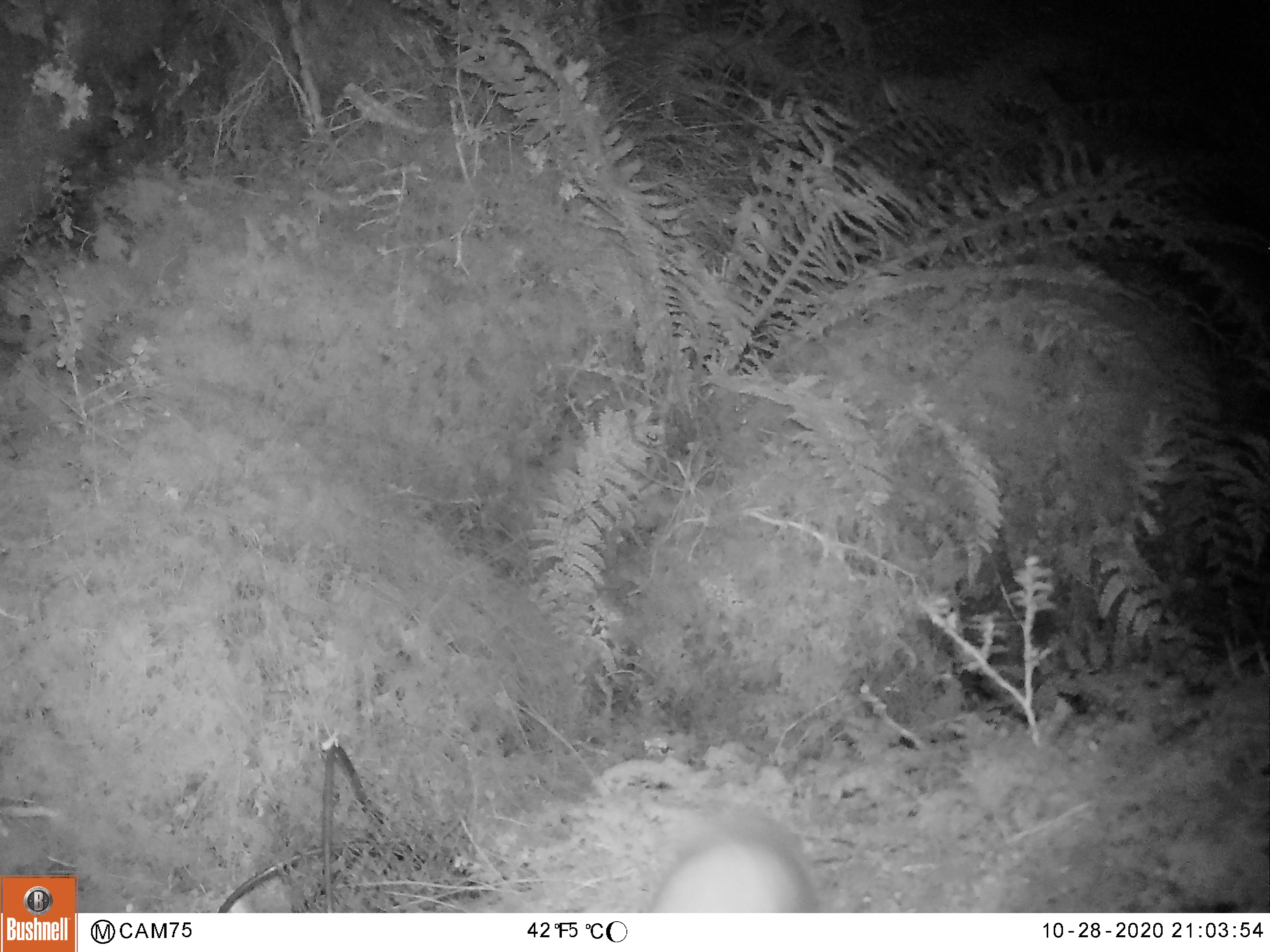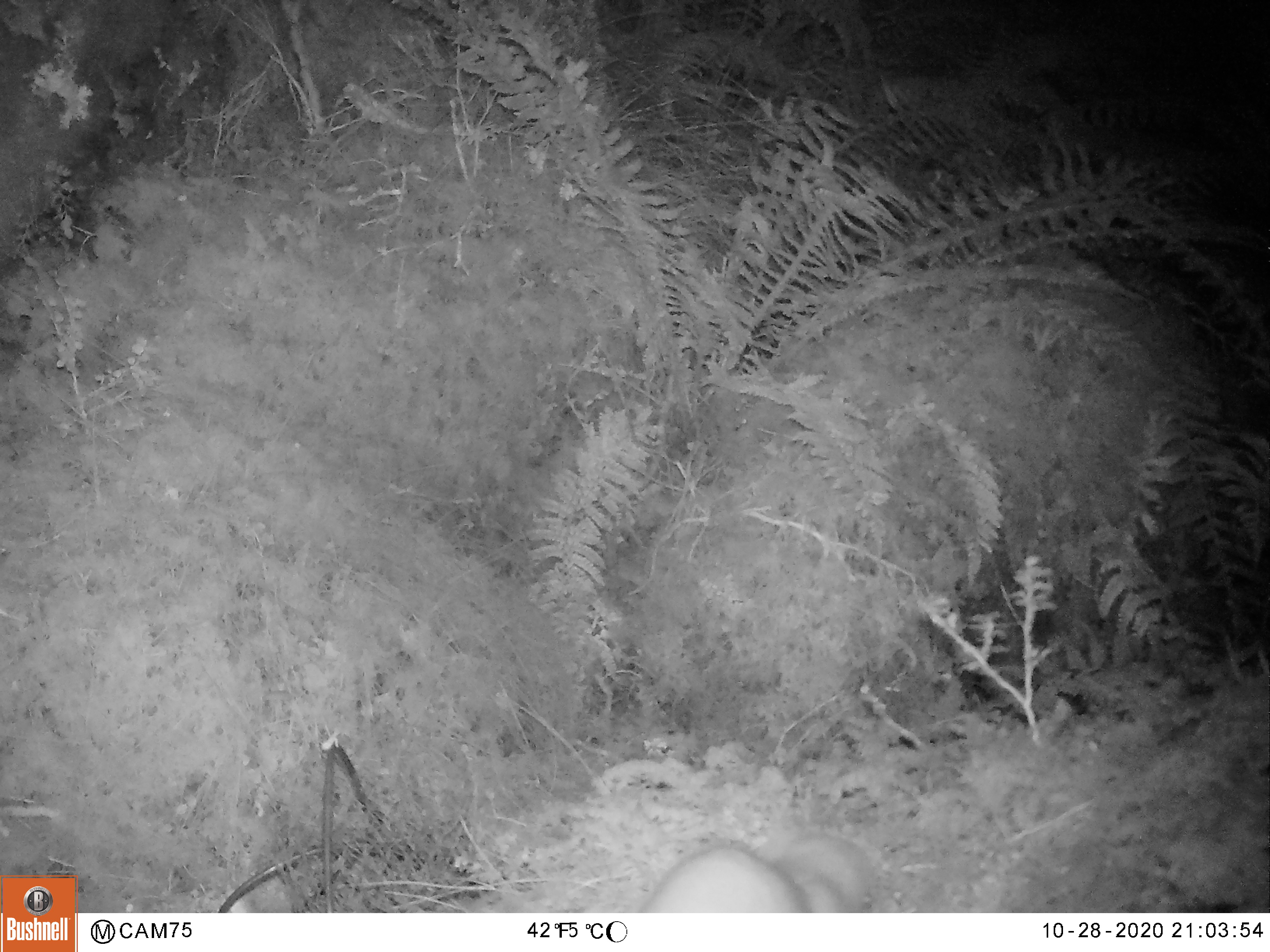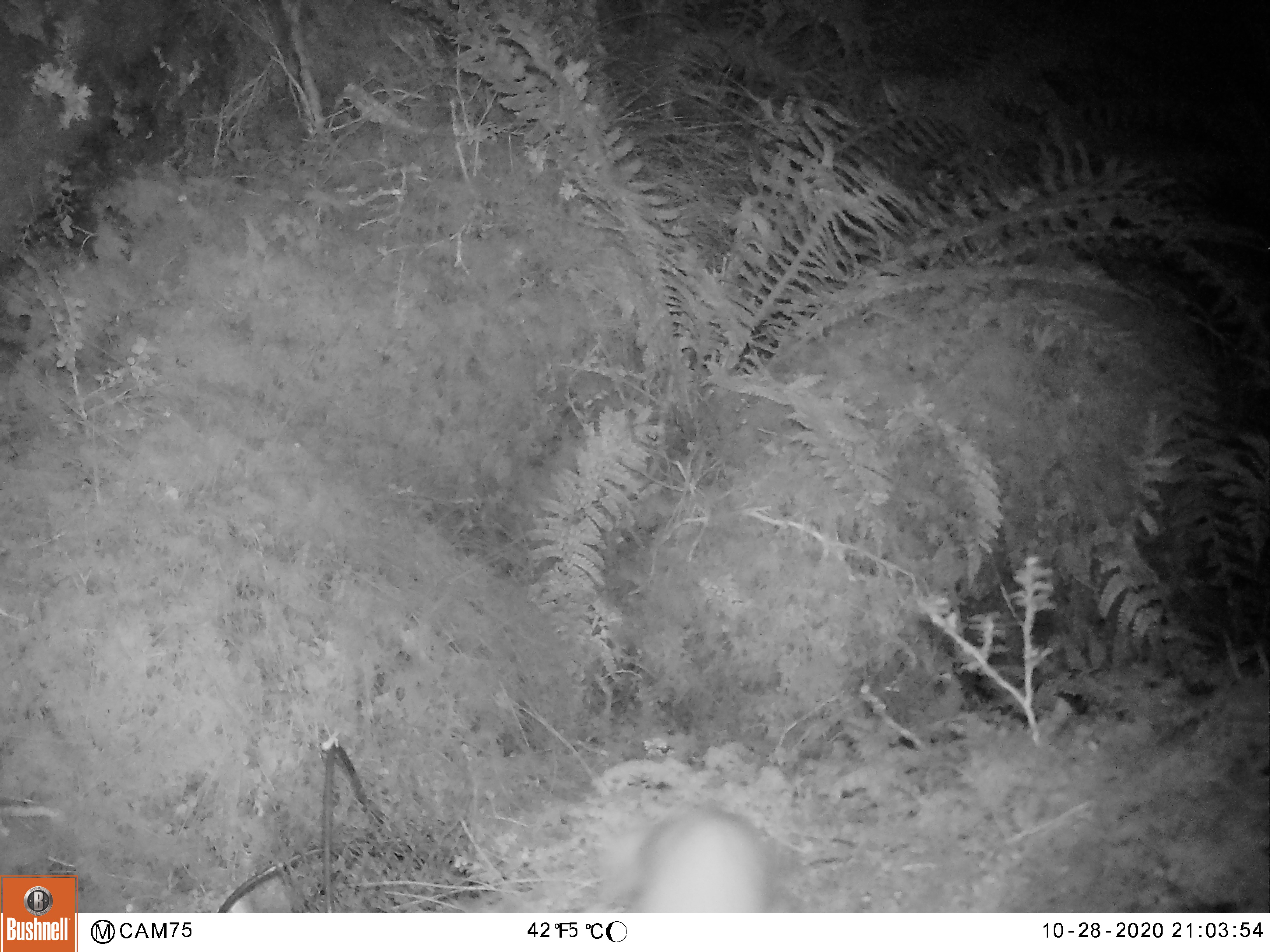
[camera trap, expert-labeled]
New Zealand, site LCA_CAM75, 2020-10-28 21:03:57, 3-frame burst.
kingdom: Animalia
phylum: Chordata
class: Mammalia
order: Carnivora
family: Mustelidae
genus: Mustela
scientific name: Mustela erminea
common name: stoat